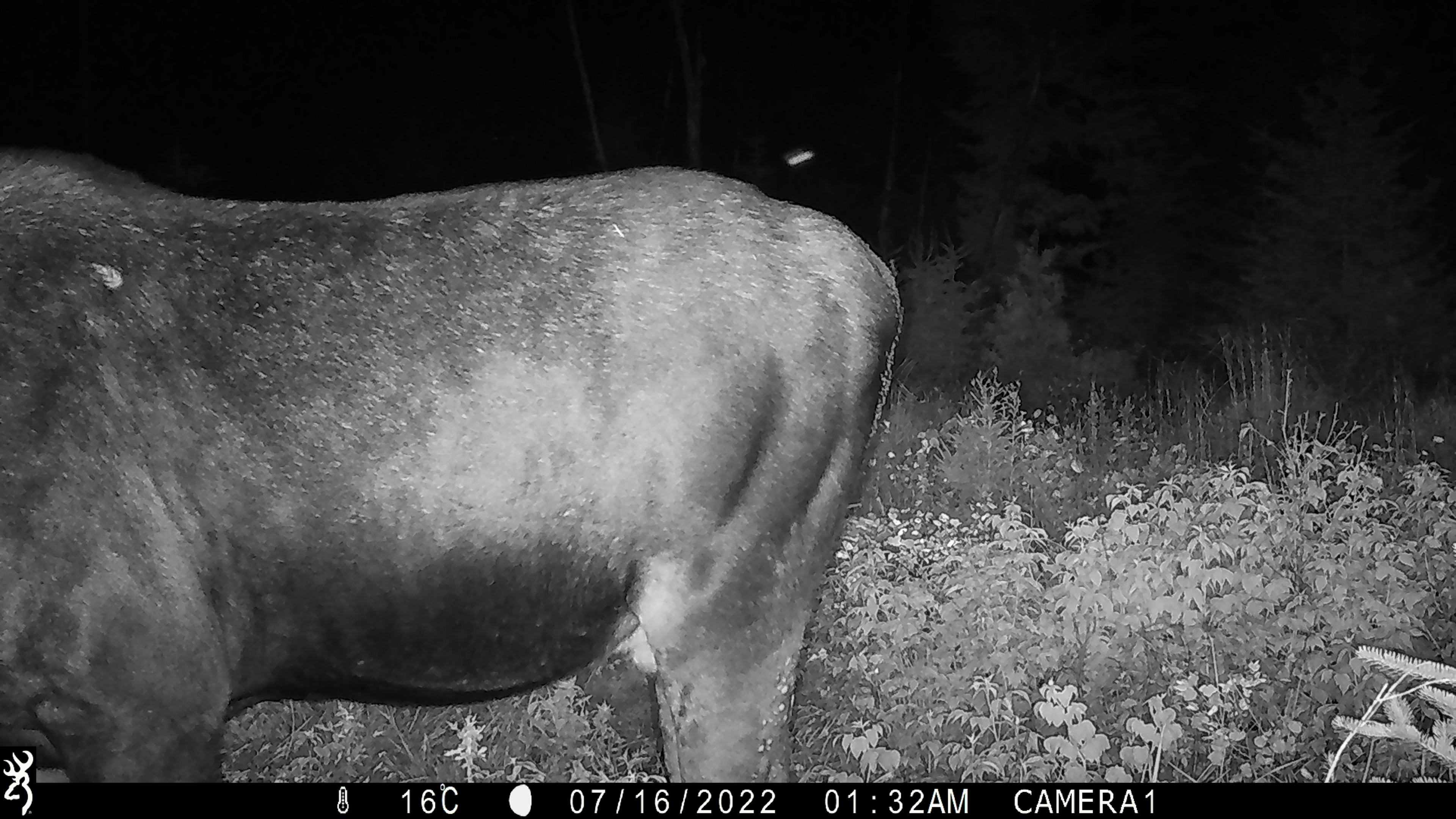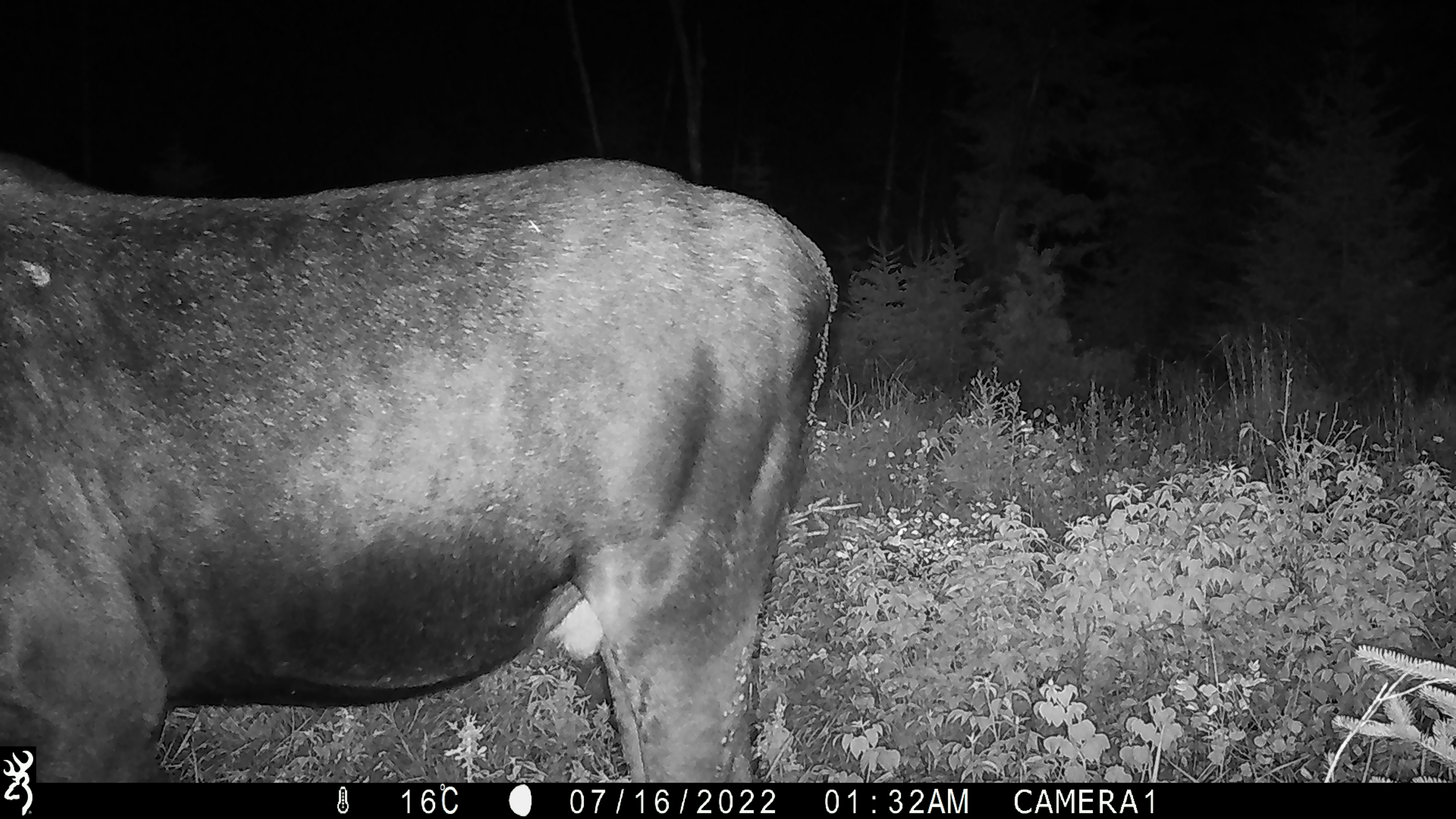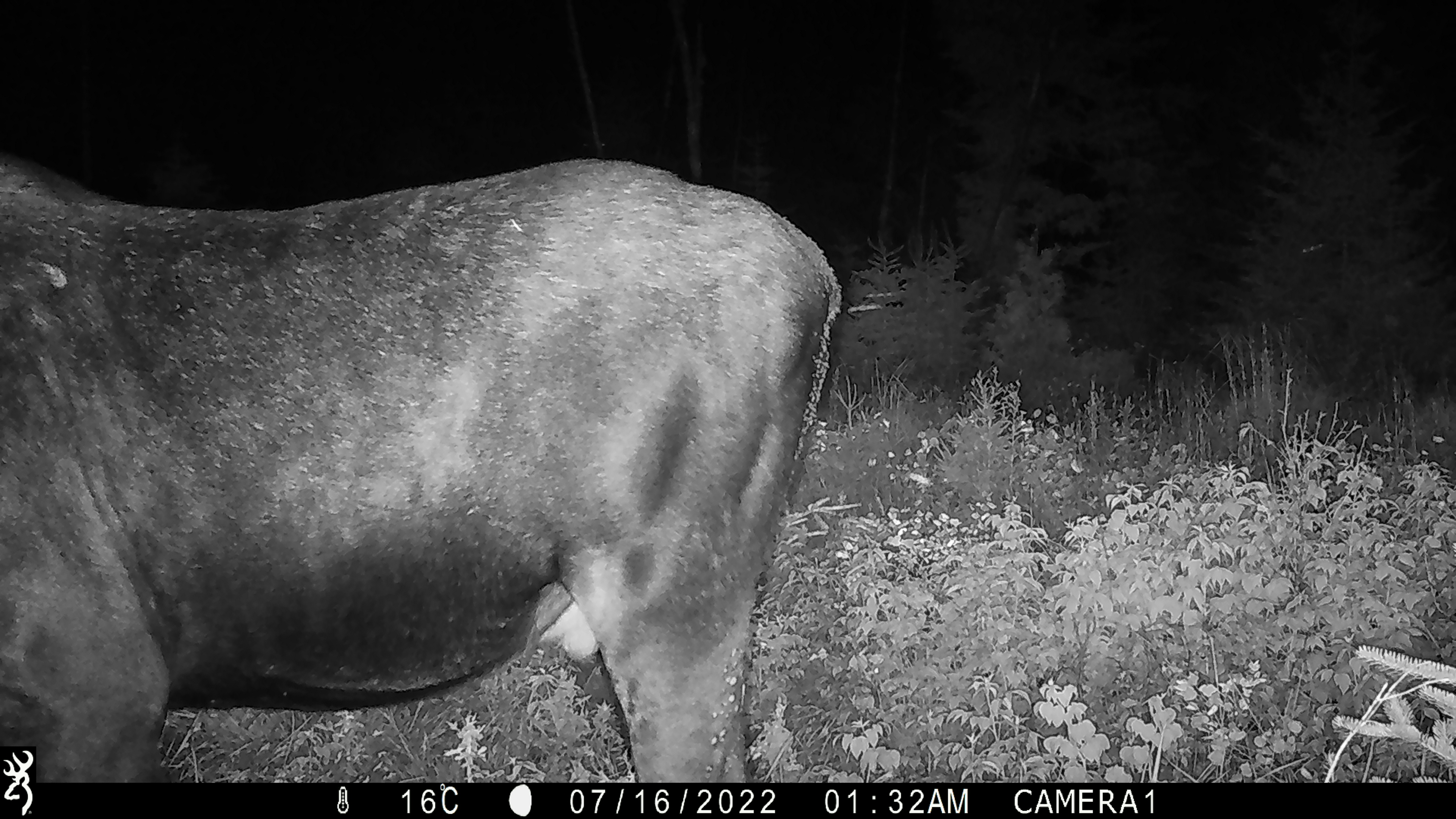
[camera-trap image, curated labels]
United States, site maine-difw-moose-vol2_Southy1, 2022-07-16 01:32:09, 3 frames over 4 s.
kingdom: Animalia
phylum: Chordata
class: Mammalia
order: Artiodactyla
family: Cervidae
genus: Alces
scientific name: Alces alces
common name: moose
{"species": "moose (Alces alces)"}